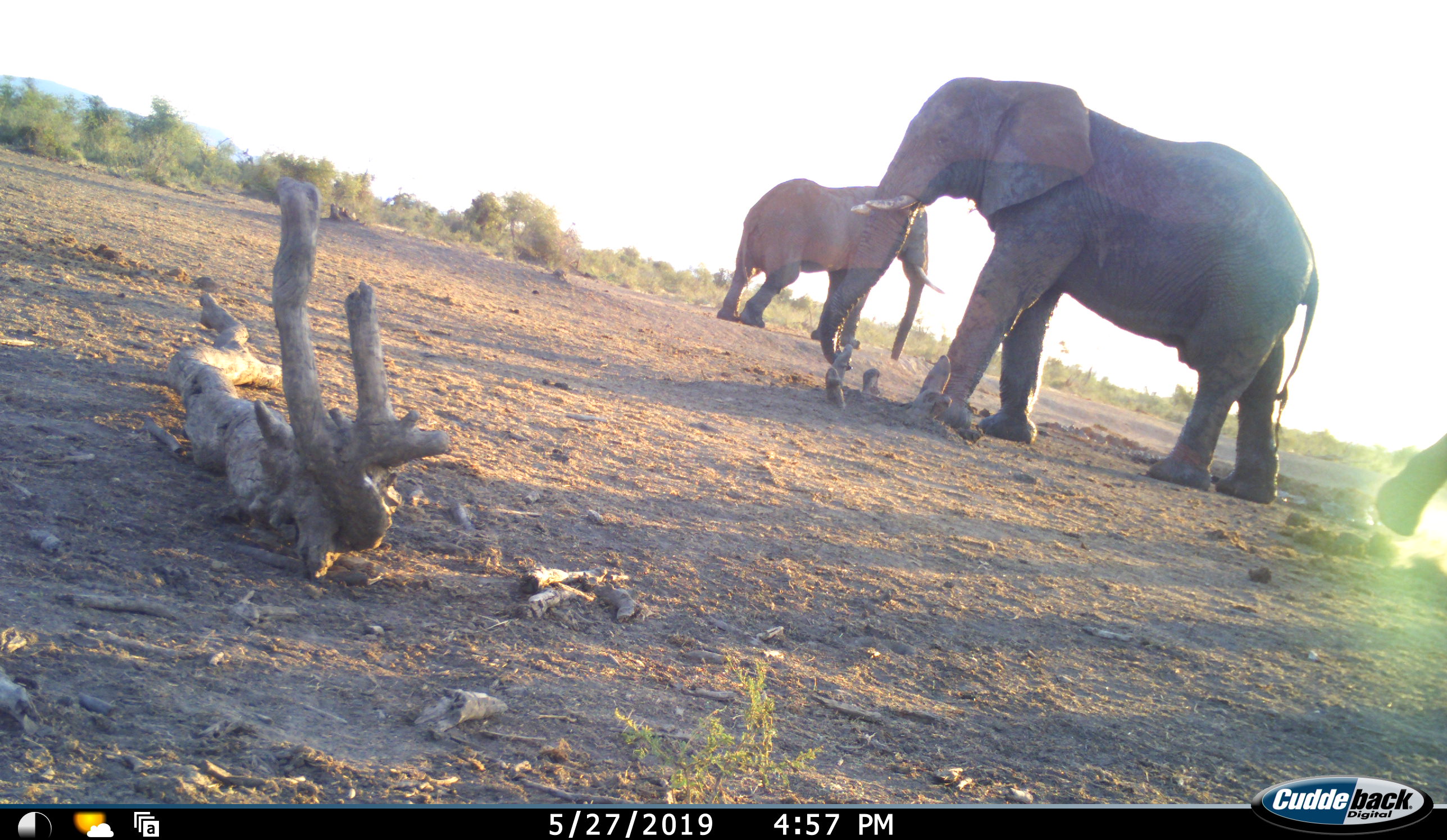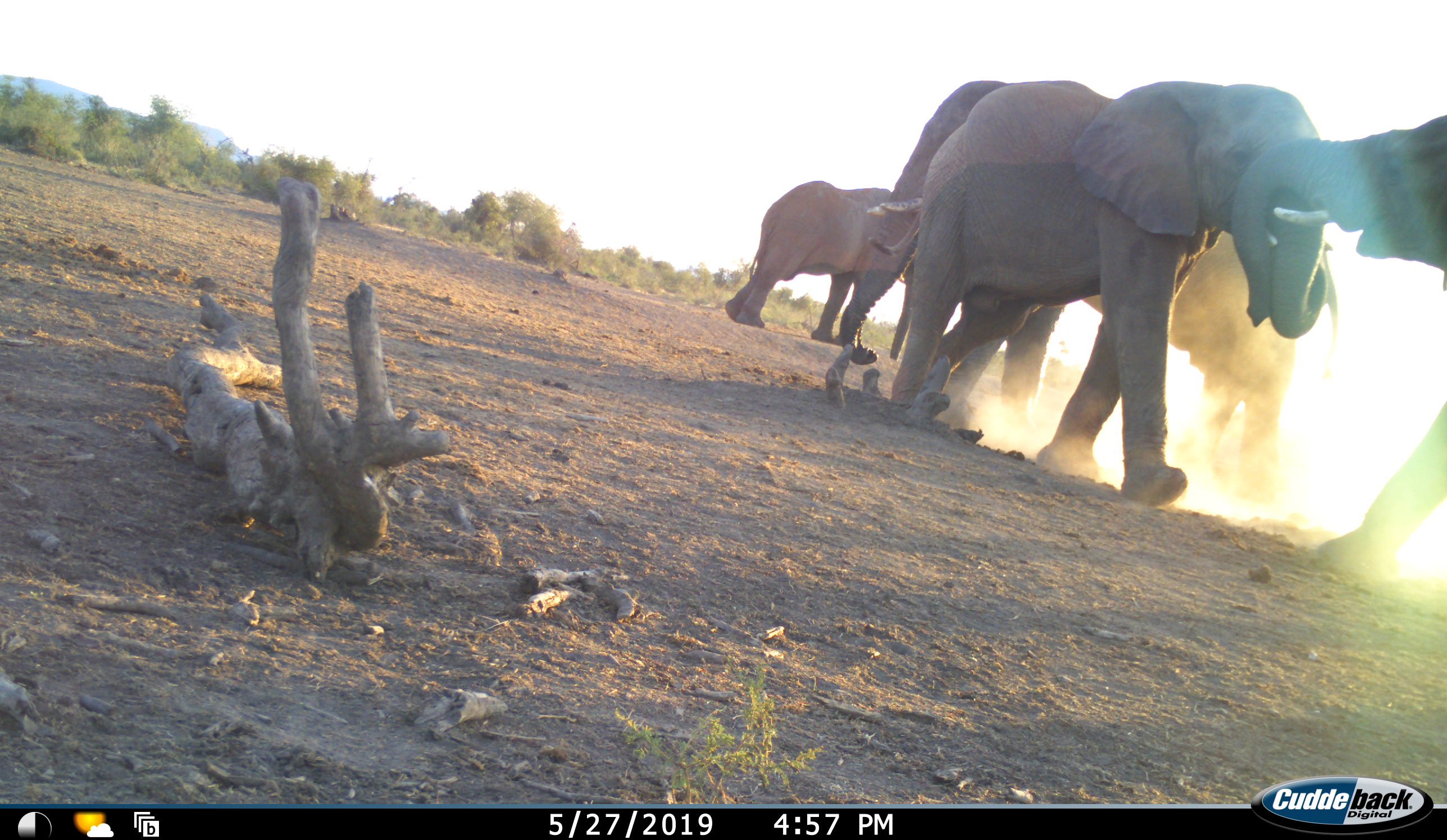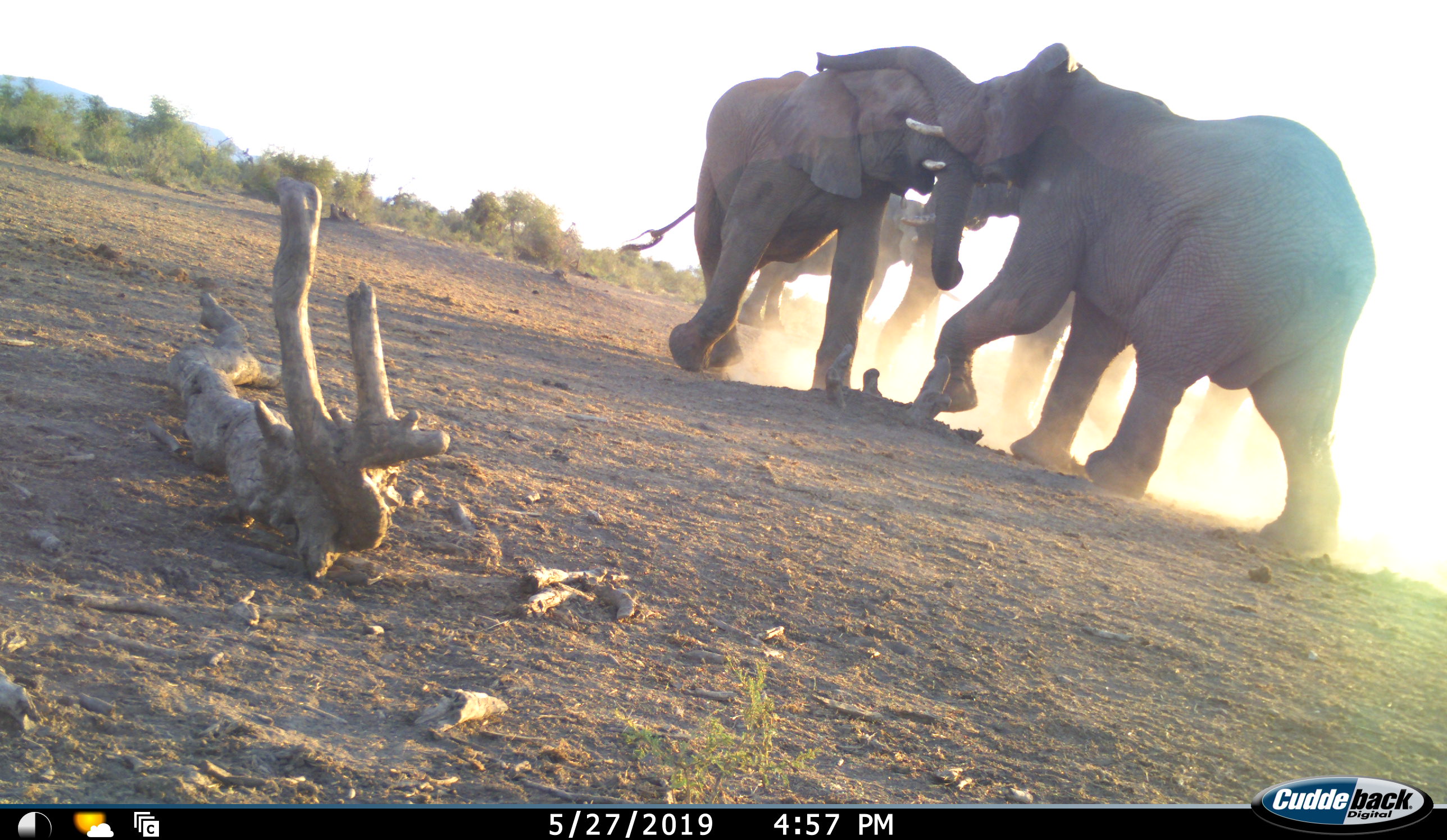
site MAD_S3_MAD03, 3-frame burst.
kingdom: Animalia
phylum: Chordata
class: Mammalia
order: Proboscidea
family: Elephantidae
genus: Loxodonta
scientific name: Loxodonta africana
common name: african bush elephant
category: elephant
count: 4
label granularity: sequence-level